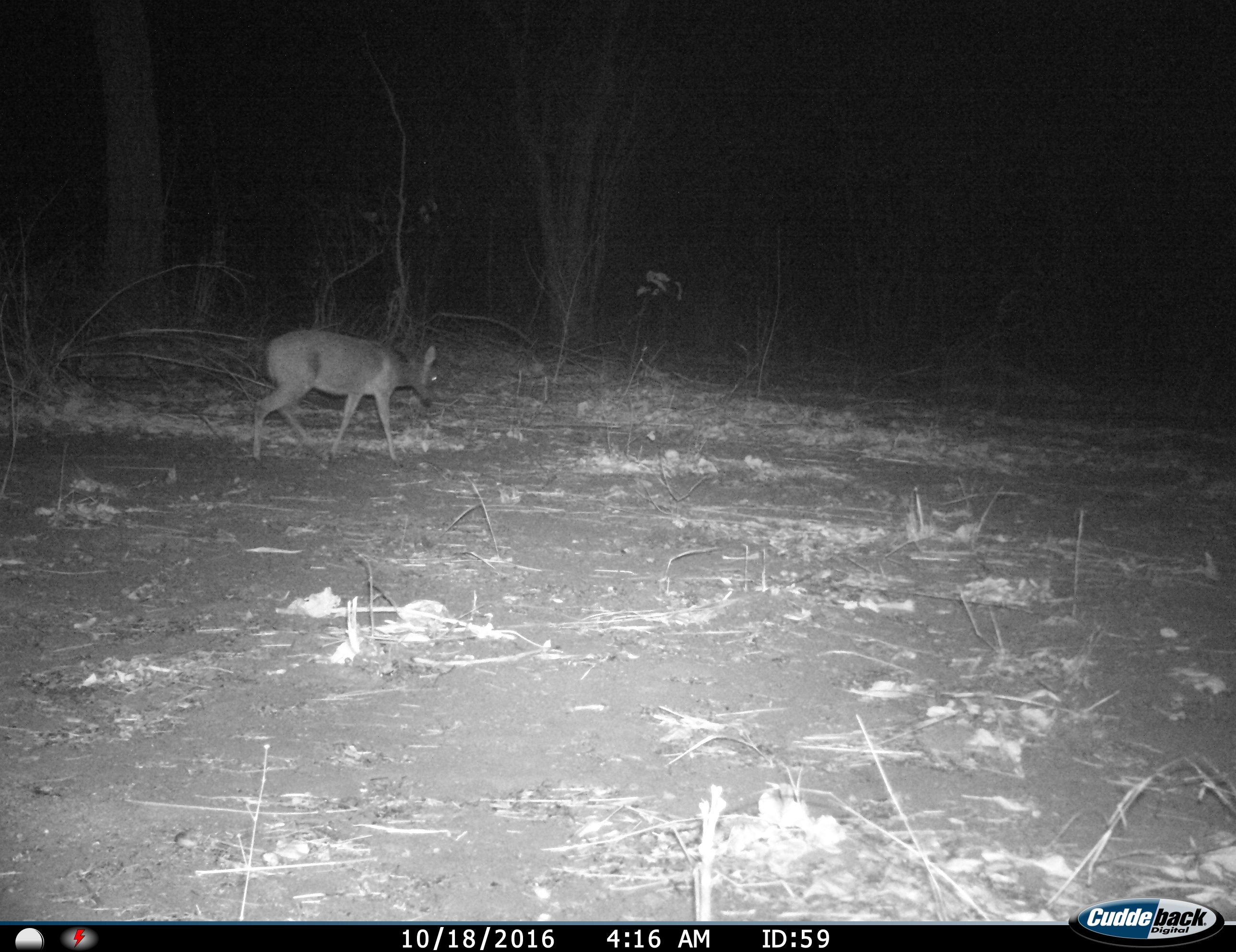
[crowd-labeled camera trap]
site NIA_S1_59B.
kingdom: Animalia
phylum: Chordata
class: Mammalia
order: Artiodactyla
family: Bovidae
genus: Sylvicapra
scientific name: Sylvicapra grimmia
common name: common duiker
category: duikercommongrey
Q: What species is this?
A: Duikercommongrey (common duiker) (Sylvicapra grimmia).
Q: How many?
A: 1.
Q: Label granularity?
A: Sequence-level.